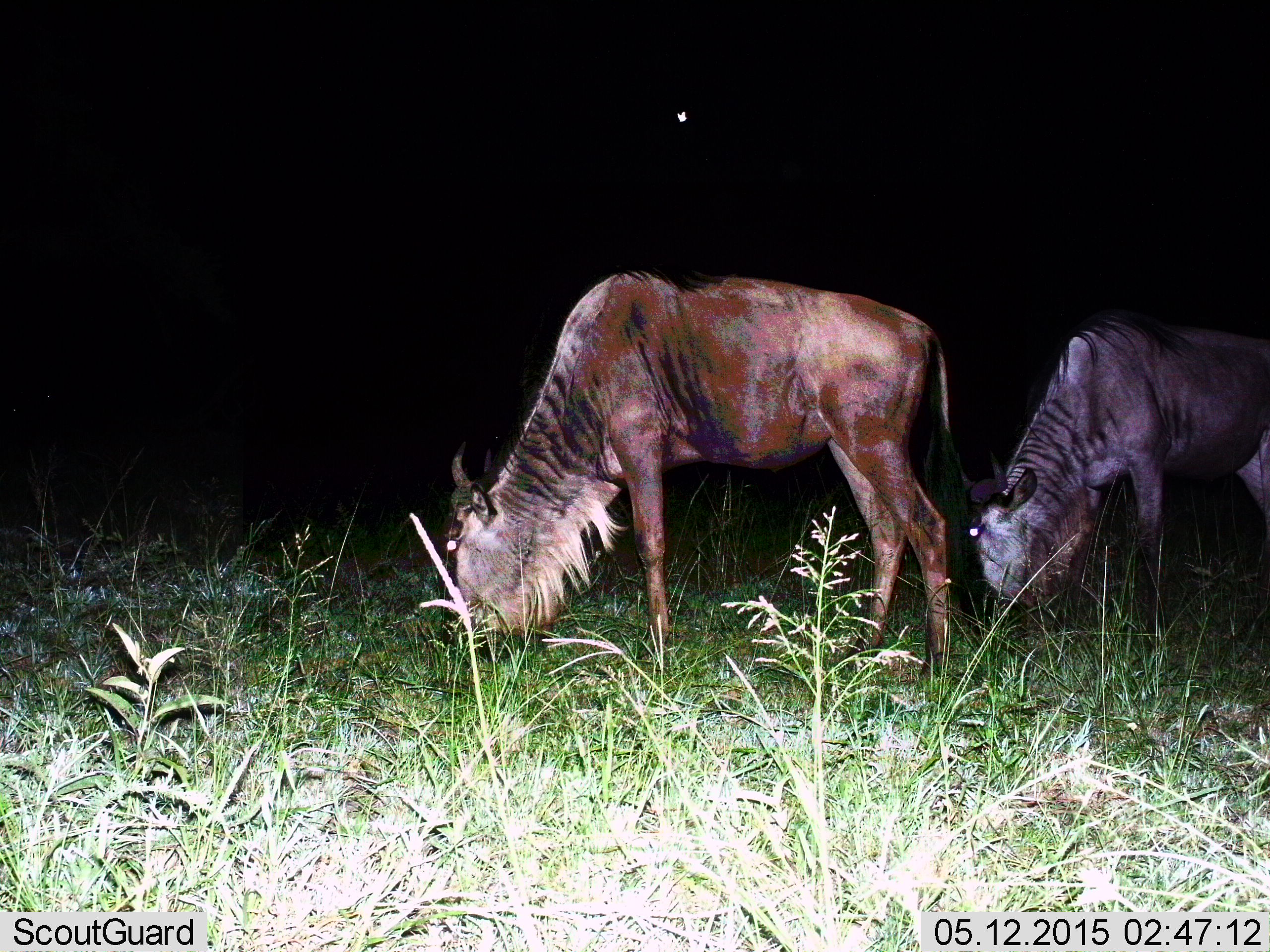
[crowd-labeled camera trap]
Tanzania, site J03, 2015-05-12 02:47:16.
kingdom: Animalia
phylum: Chordata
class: Mammalia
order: Artiodactyla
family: Bovidae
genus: Connochaetes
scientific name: Connochaetes taurinus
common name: blue wildebeest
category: wildebeest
Wildebeest (blue wildebeest) (Connochaetes taurinus), count 2. Behavior (volunteer vote fractions): standing 0%, resting 0%, moving 0%, interacting 0%. Young present (vote fraction): 0%. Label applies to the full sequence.